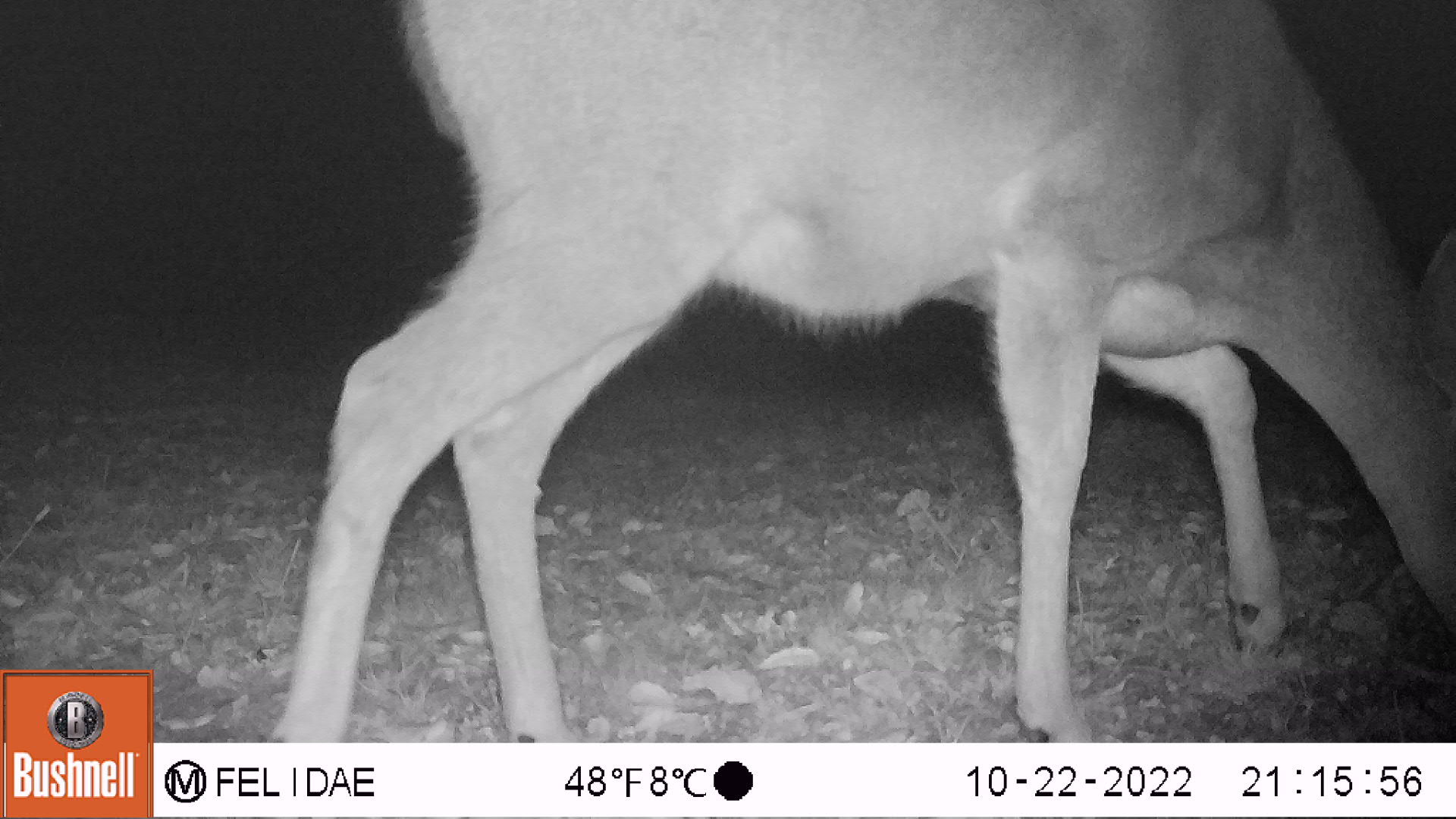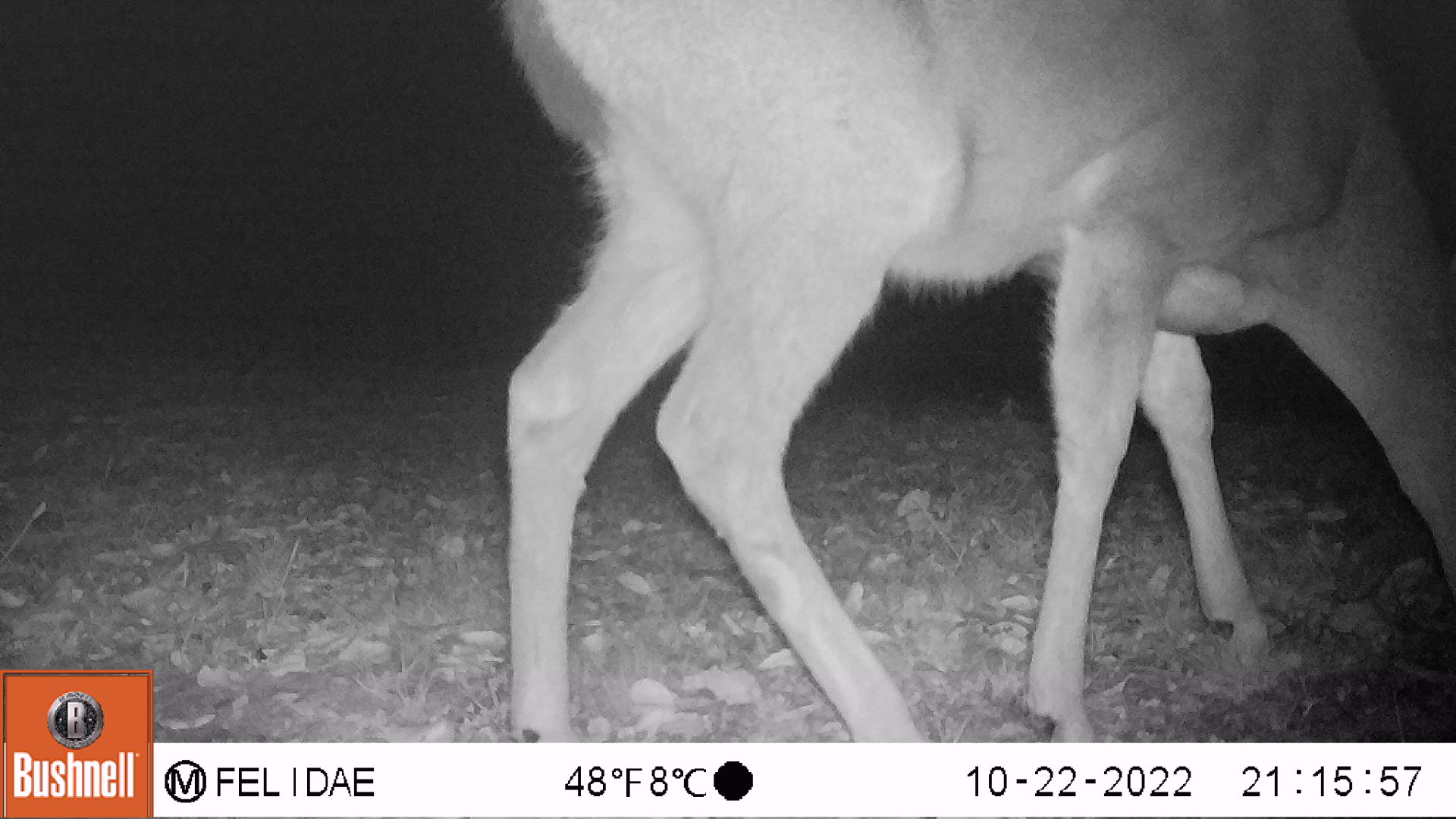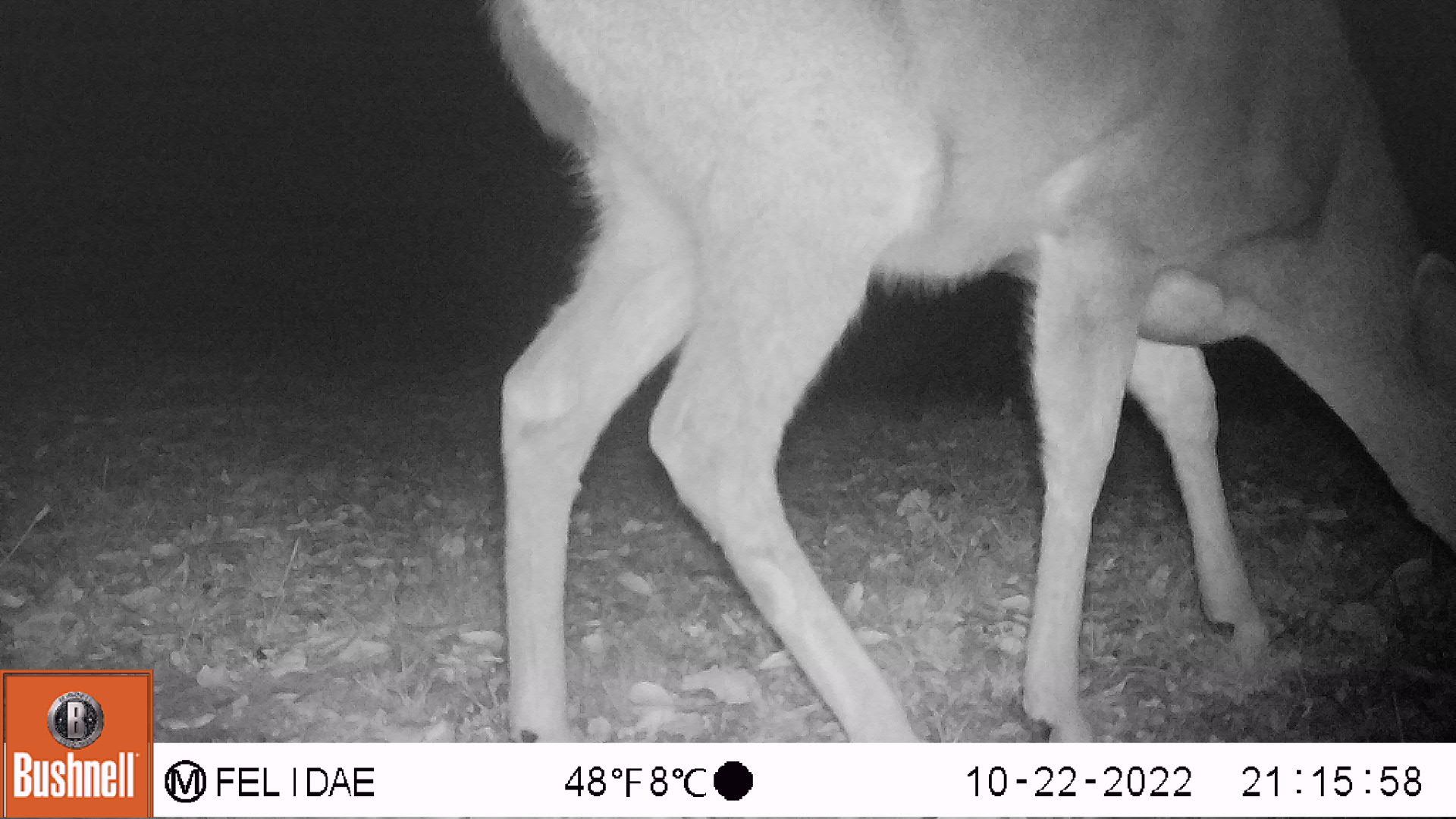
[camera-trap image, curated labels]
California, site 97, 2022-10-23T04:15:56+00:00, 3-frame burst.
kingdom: Animalia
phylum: Chordata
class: Mammalia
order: Artiodactyla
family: Cervidae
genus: Odocoileus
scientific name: Odocoileus hemionus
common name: mule deer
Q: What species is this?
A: Mule deer (Odocoileus hemionus).